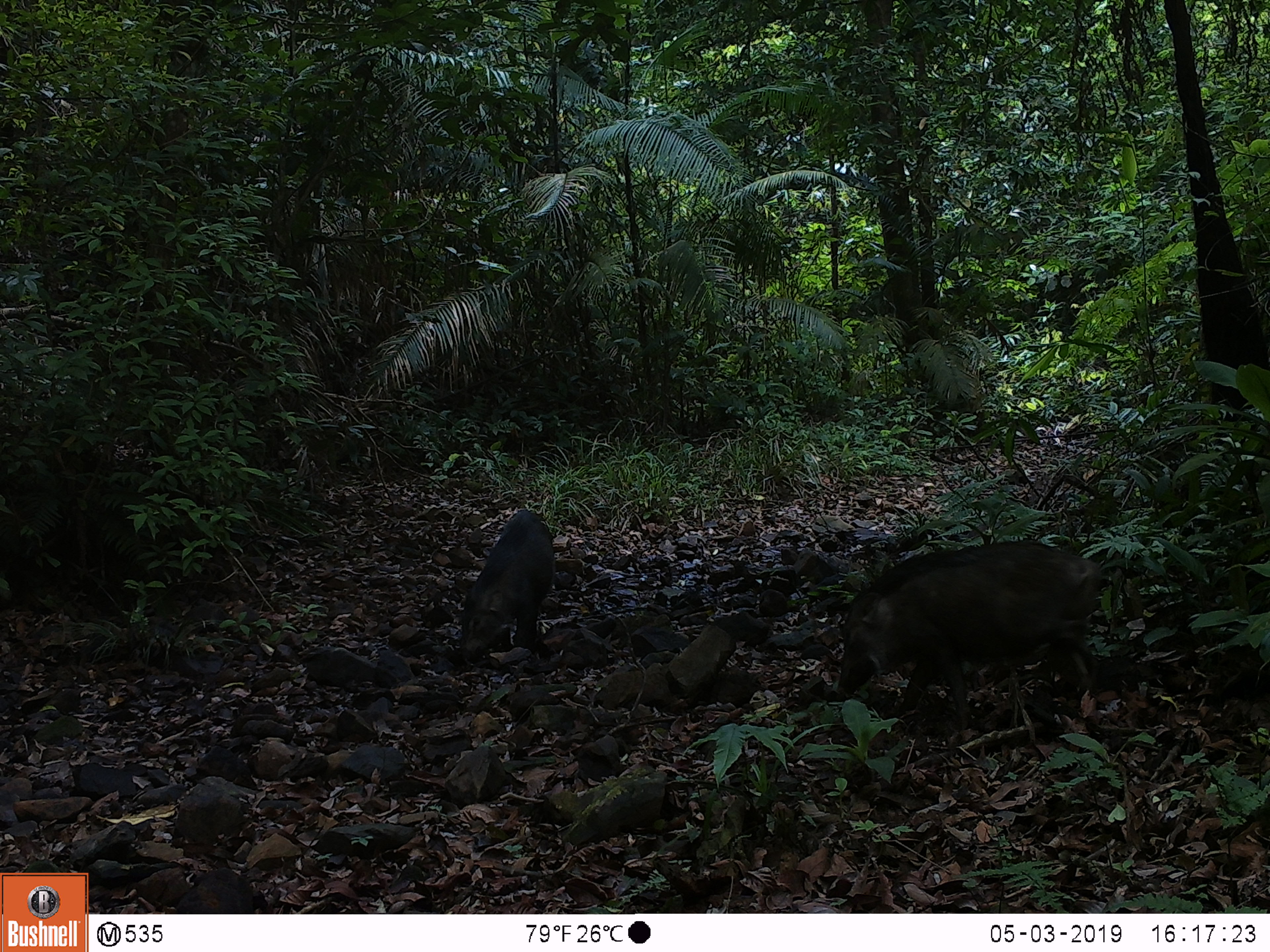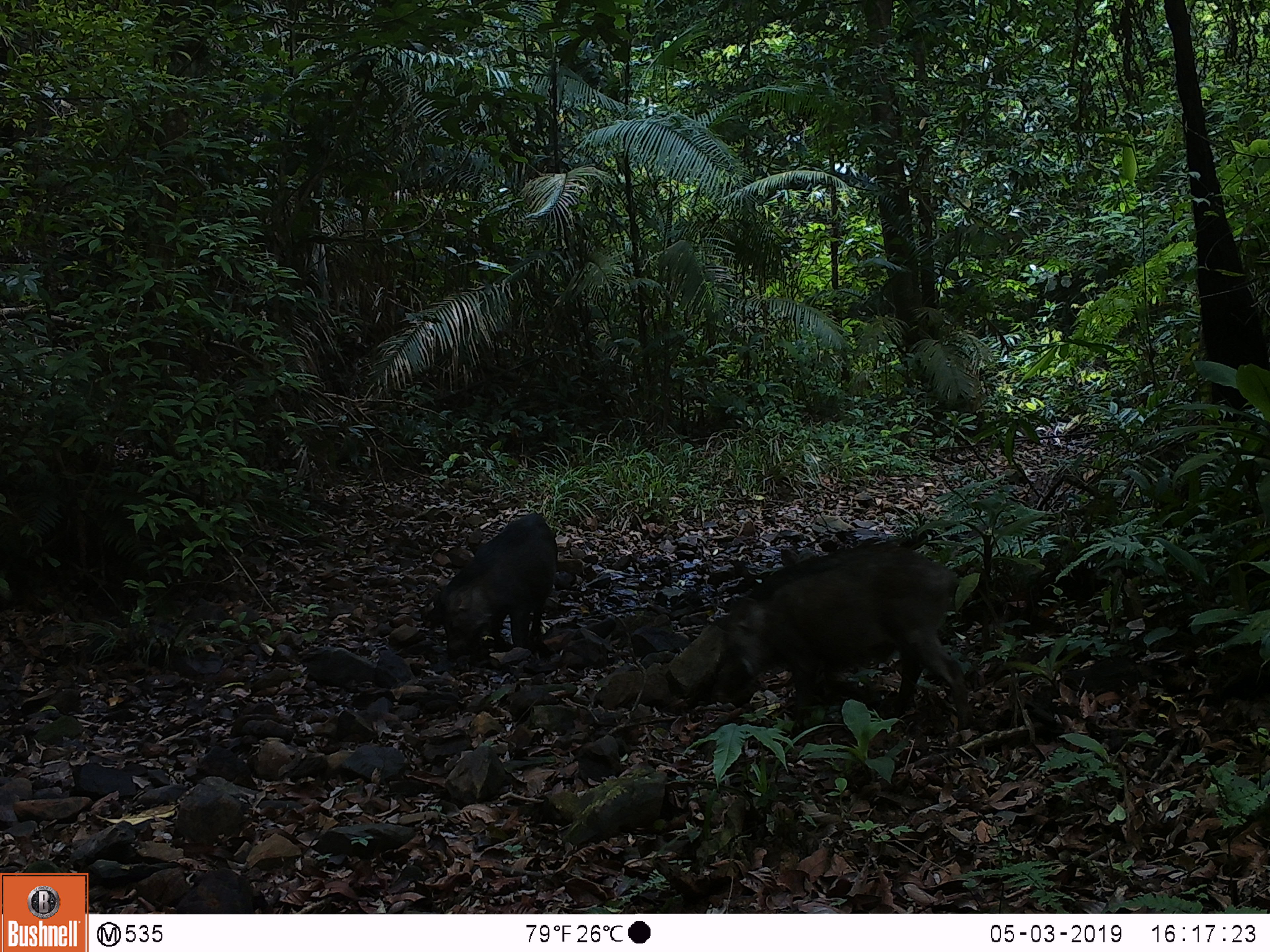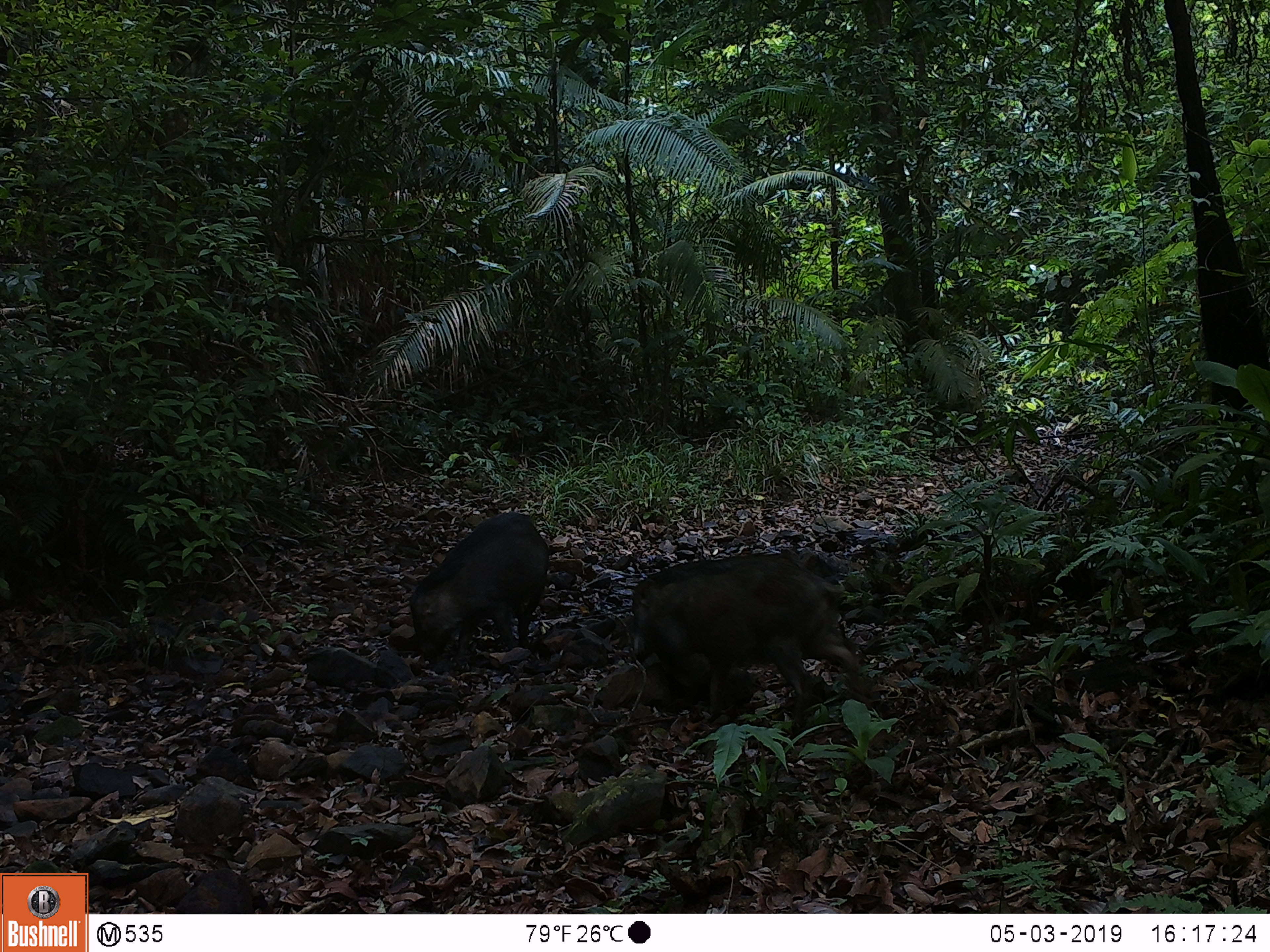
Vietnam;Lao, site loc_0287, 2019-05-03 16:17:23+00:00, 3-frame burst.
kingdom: Animalia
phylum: Chordata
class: Mammalia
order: Artiodactyla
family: Suidae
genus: Sus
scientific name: Sus scrofa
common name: eurasian wild pig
Eurasian wild pig (Sus scrofa). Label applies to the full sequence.